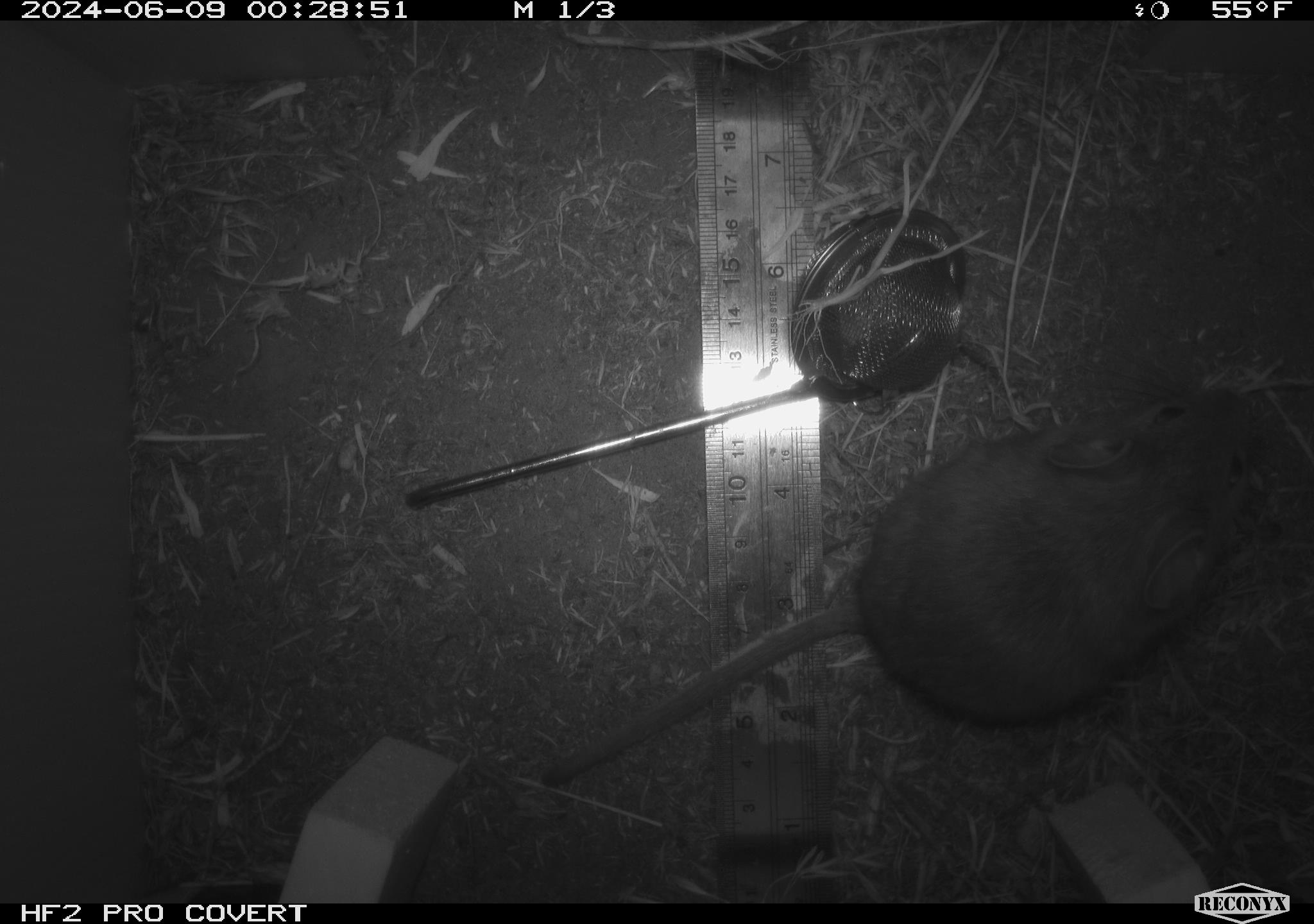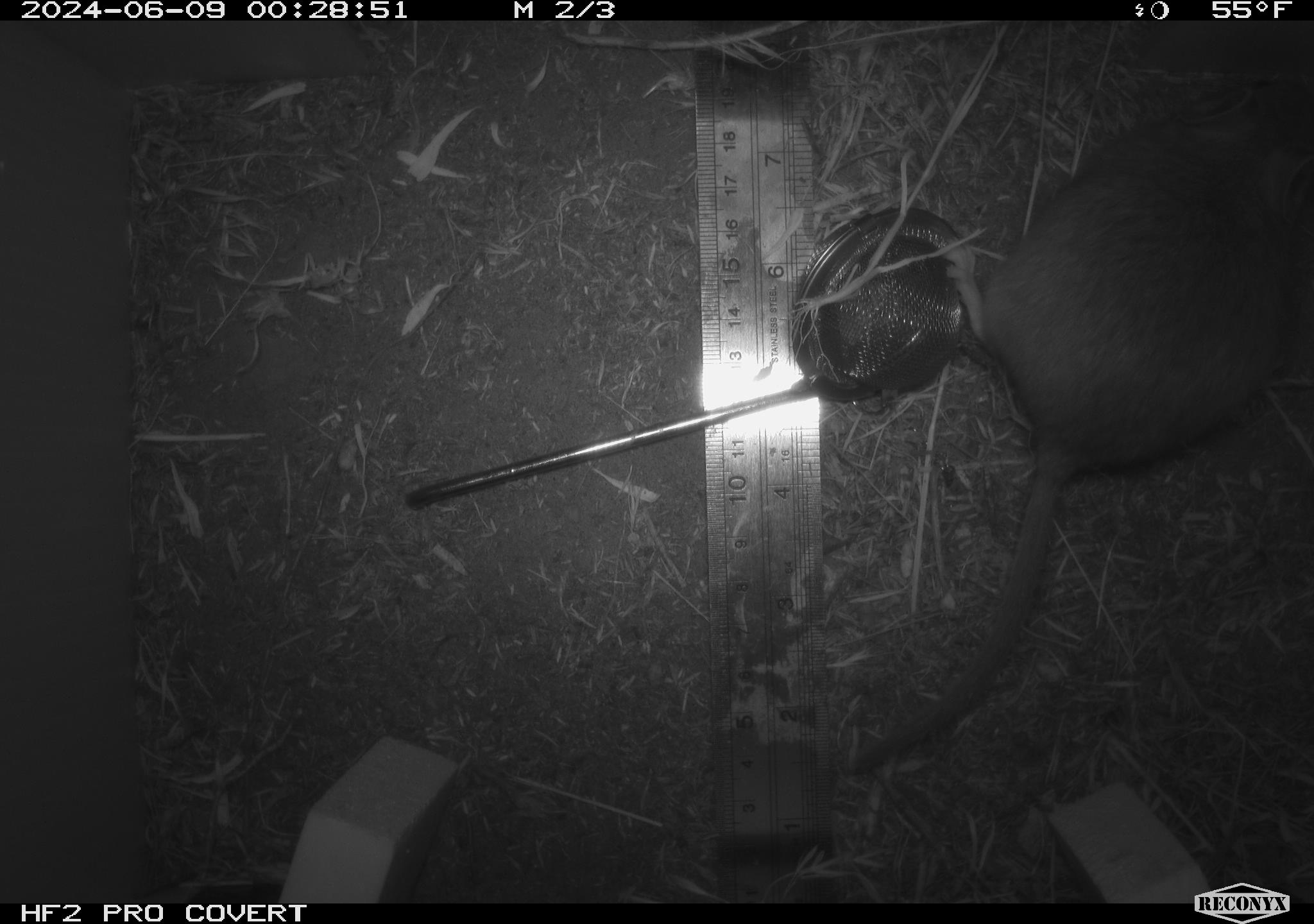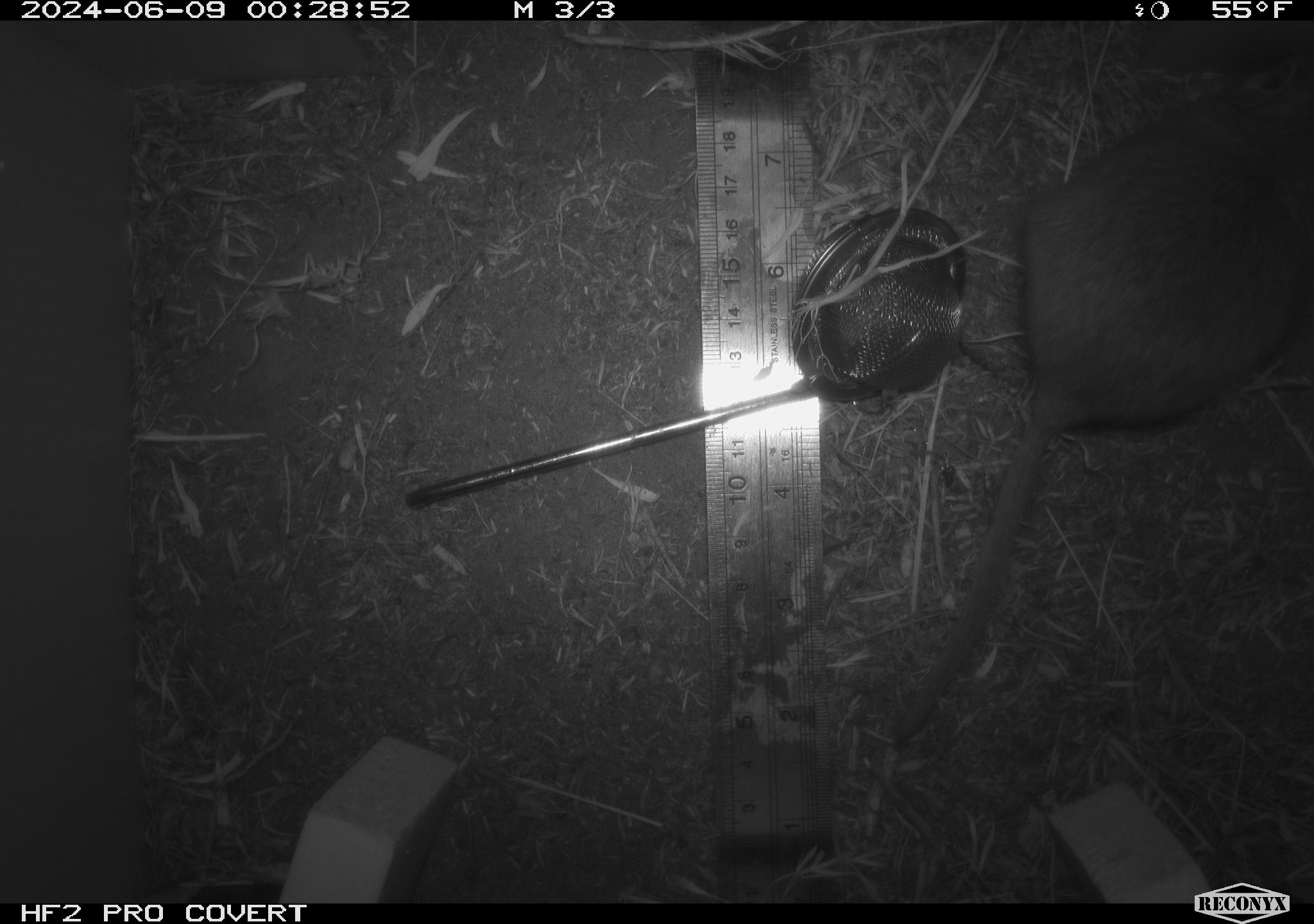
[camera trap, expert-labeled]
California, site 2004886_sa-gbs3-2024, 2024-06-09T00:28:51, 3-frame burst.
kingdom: Animalia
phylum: Chordata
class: Mammalia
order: Rodentia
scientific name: Rodentia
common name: woodrat or rat or mouse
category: woodrat or rat or mouse species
Woodrat or rat or mouse species (woodrat or rat or mouse) (Rodentia).